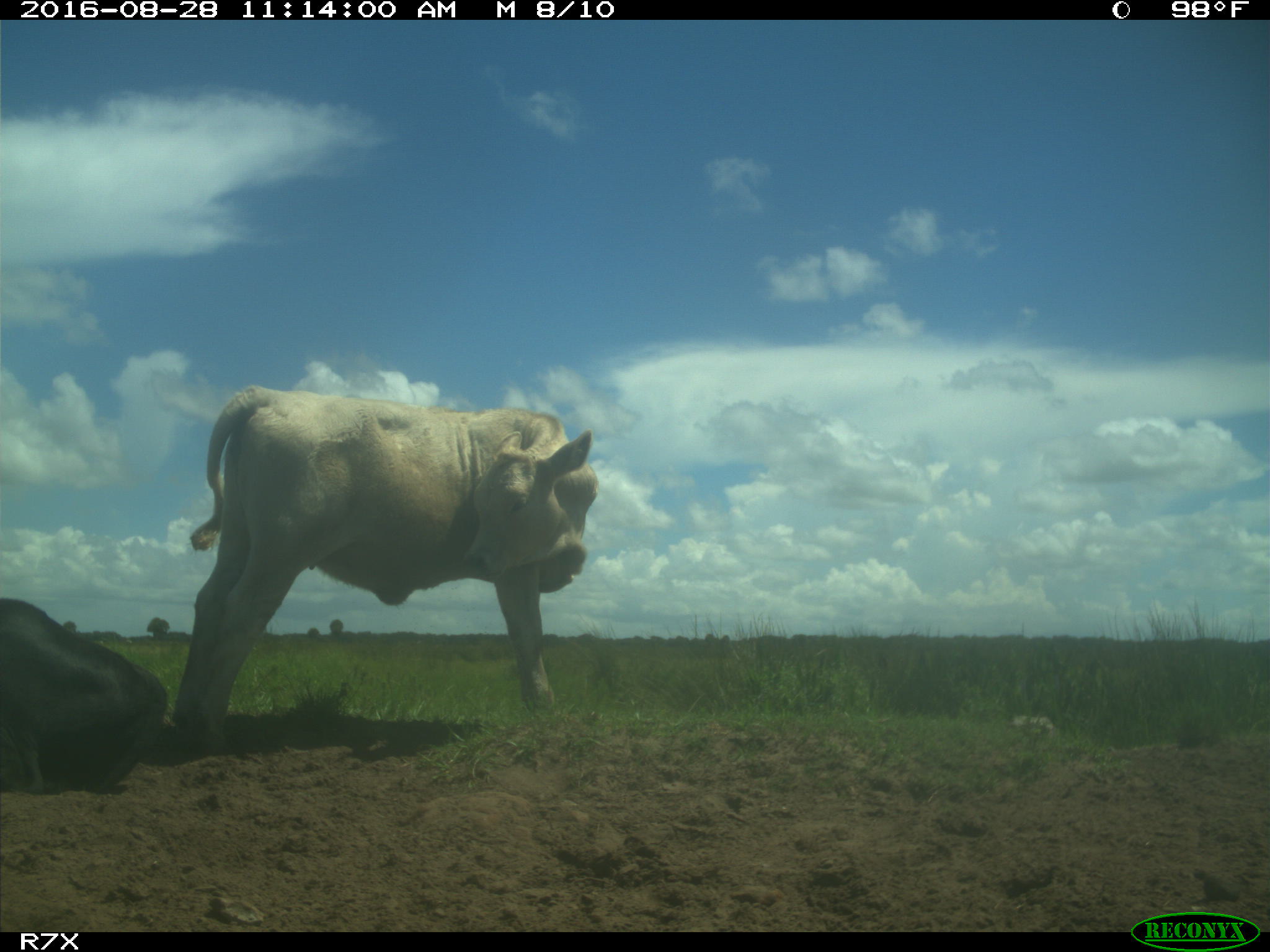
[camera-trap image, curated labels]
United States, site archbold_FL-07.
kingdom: Animalia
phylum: Chordata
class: Mammalia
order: Artiodactyla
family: Bovidae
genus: Bos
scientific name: Bos taurus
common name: domestic cow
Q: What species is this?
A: Bos taurus (domestic cow).